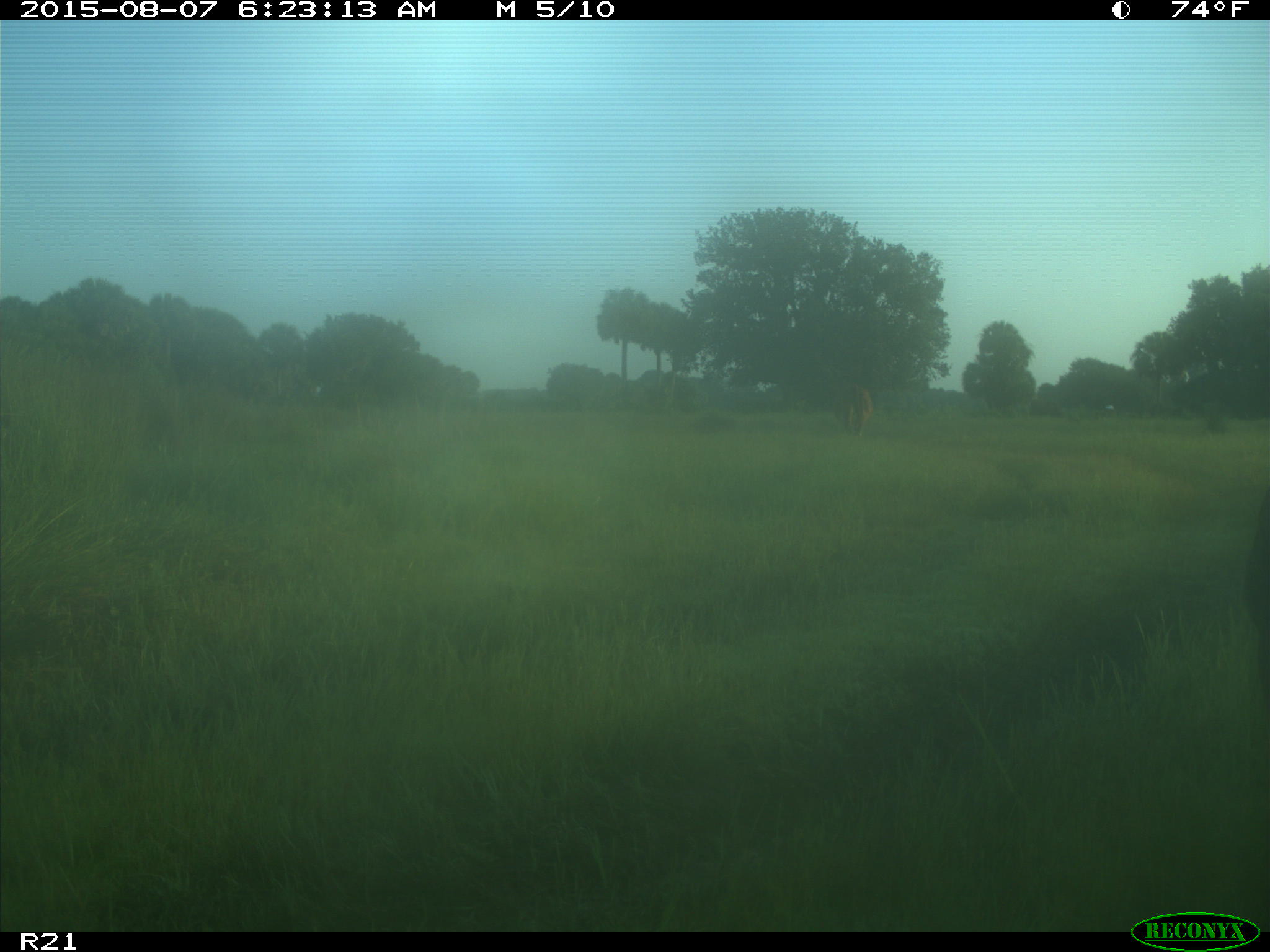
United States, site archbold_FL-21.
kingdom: Animalia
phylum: Chordata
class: Mammalia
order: Artiodactyla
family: Bovidae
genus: Bos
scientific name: Bos taurus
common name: domestic cow